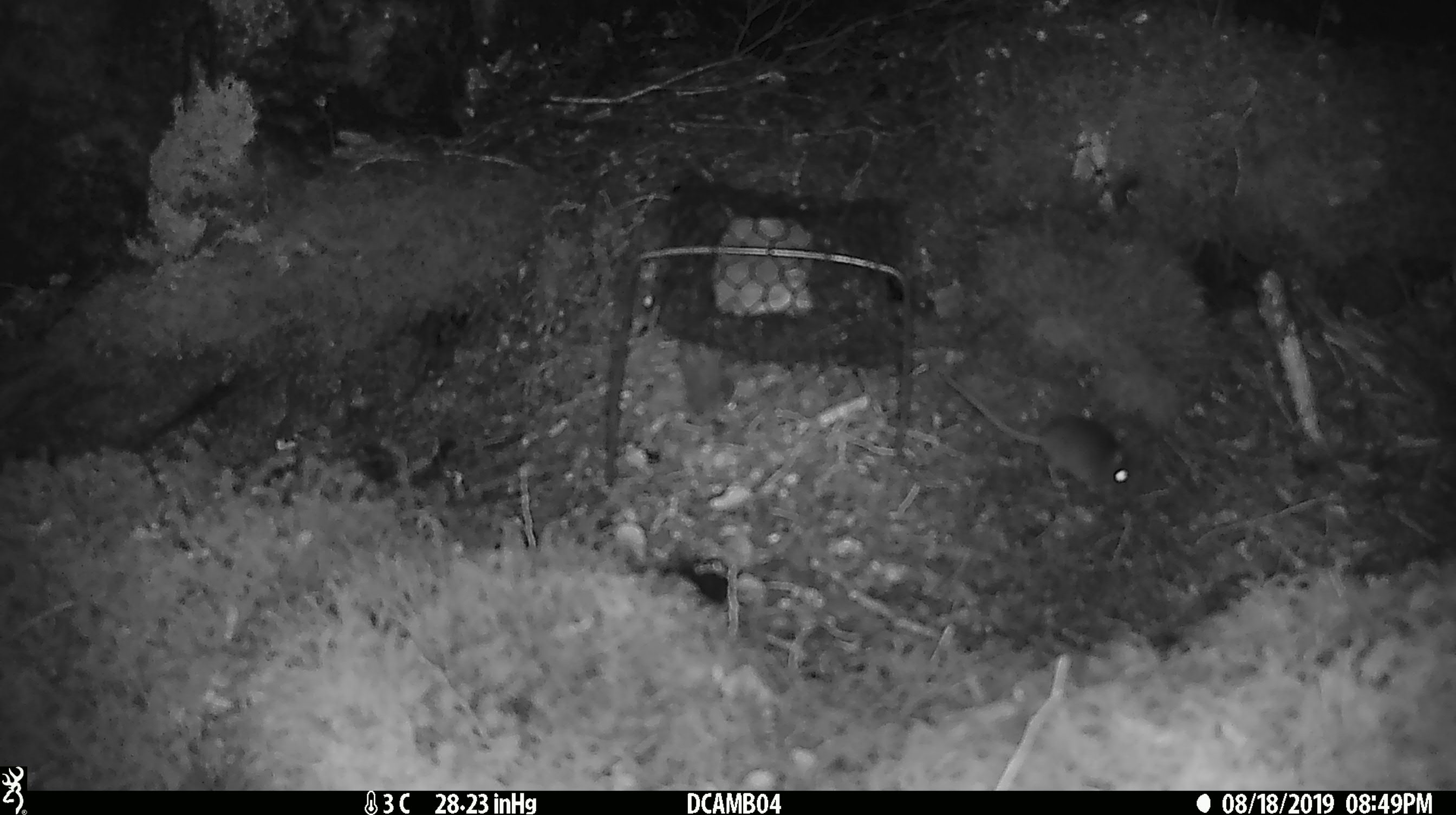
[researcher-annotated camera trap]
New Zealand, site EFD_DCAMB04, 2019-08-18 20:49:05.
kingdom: Animalia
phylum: Chordata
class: Mammalia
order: Rodentia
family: Muridae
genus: Mus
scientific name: Mus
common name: mouse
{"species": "mouse (Mus)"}